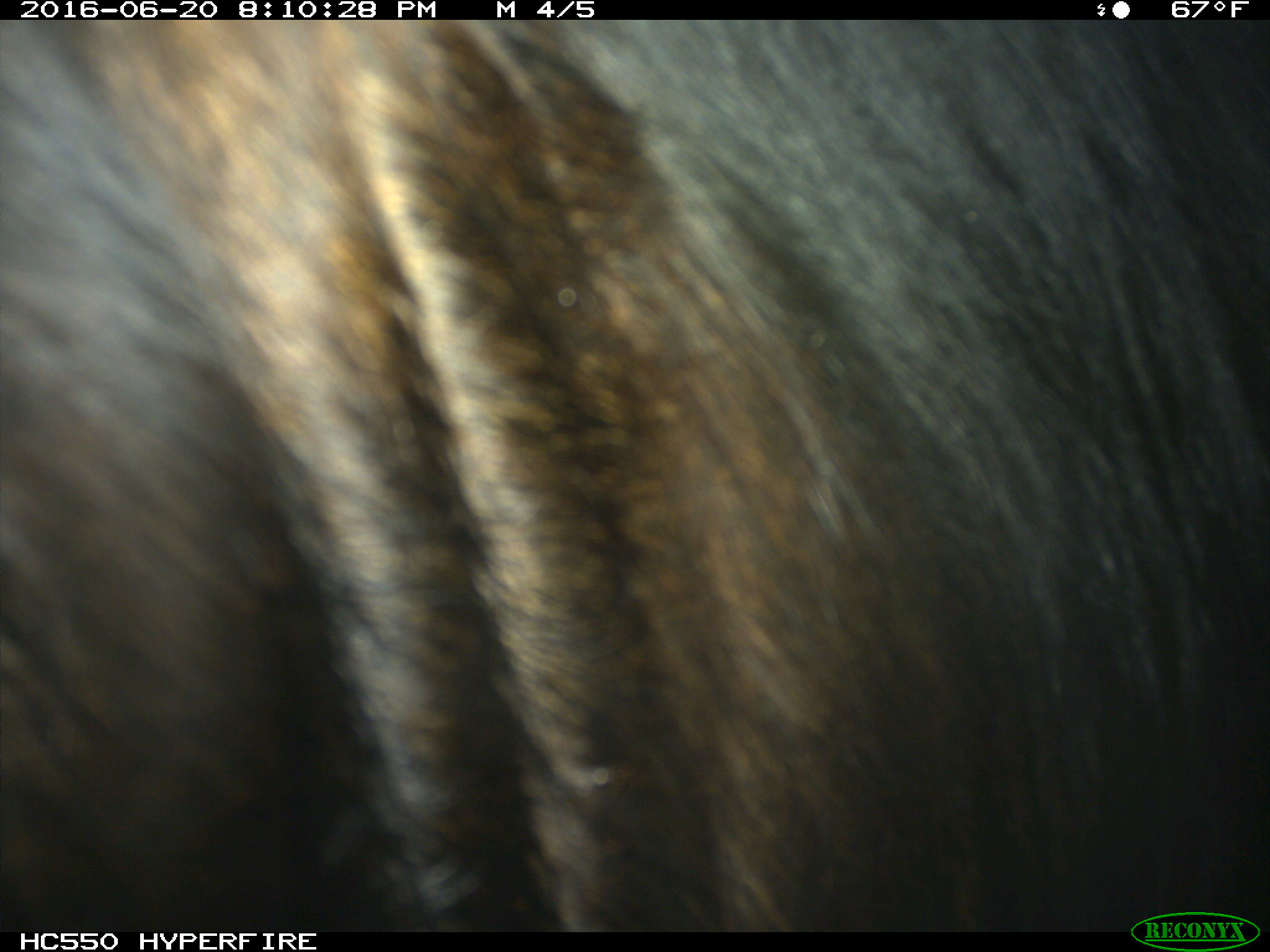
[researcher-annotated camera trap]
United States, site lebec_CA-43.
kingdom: Animalia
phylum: Chordata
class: Mammalia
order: Artiodactyla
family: Bovidae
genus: Bos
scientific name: Bos taurus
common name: domestic cow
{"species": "Bos taurus (domestic cow)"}